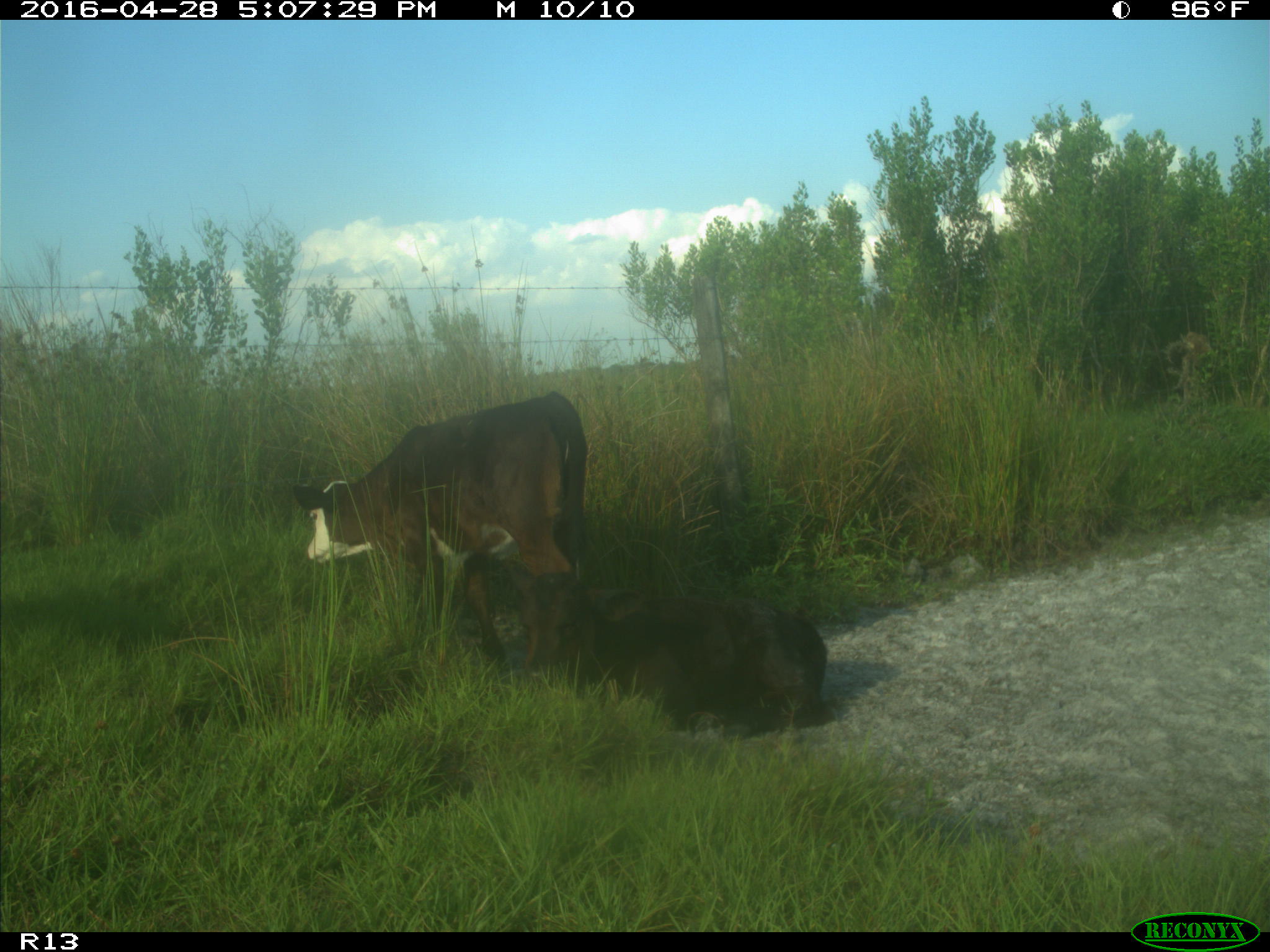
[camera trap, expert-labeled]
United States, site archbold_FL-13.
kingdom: Animalia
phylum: Chordata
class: Mammalia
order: Artiodactyla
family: Bovidae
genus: Bos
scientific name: Bos taurus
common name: domestic cow